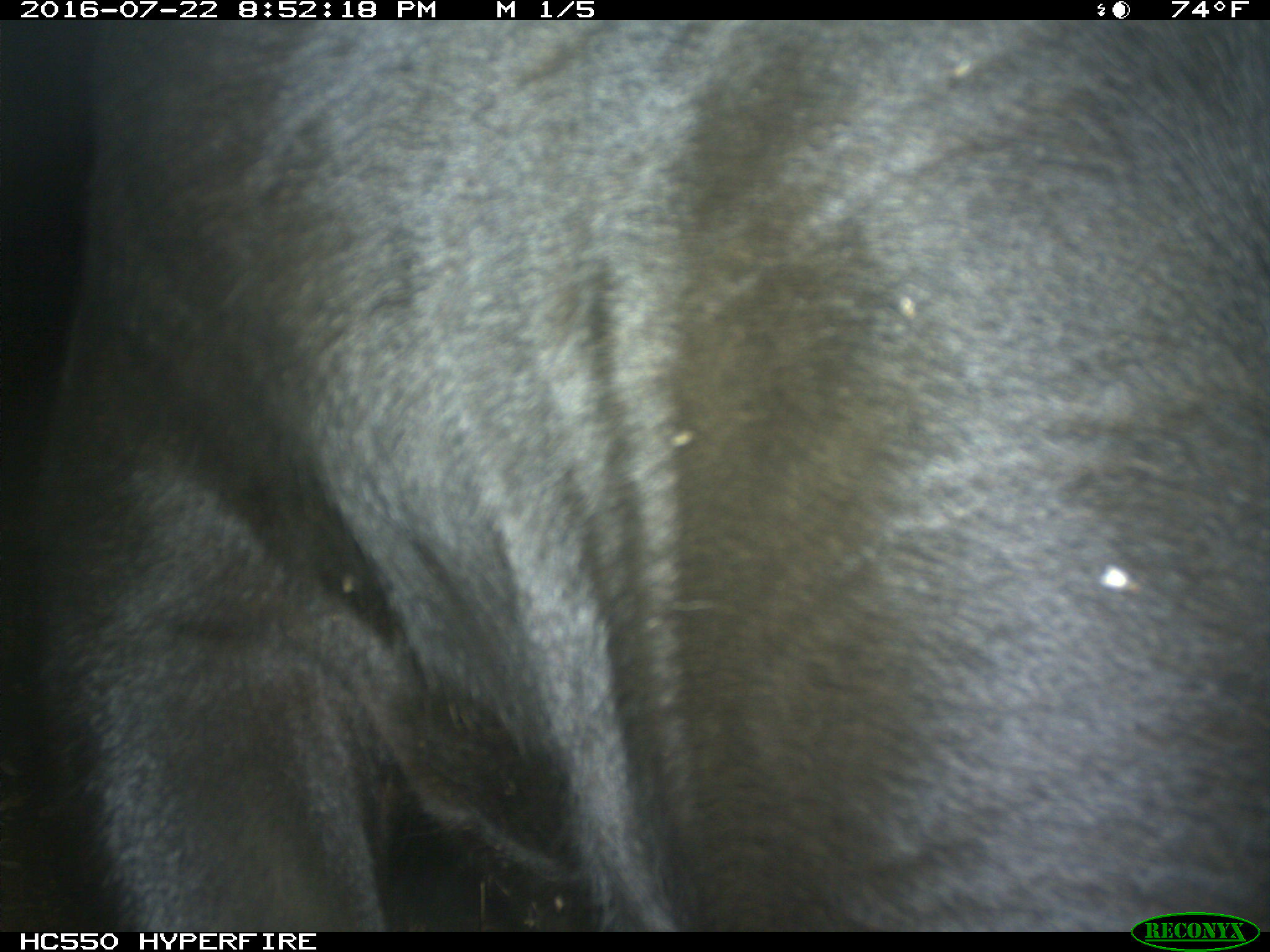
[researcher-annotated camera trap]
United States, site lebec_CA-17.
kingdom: Animalia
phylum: Chordata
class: Mammalia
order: Artiodactyla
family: Bovidae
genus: Bos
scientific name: Bos taurus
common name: domestic cow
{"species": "Bos taurus (domestic cow)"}